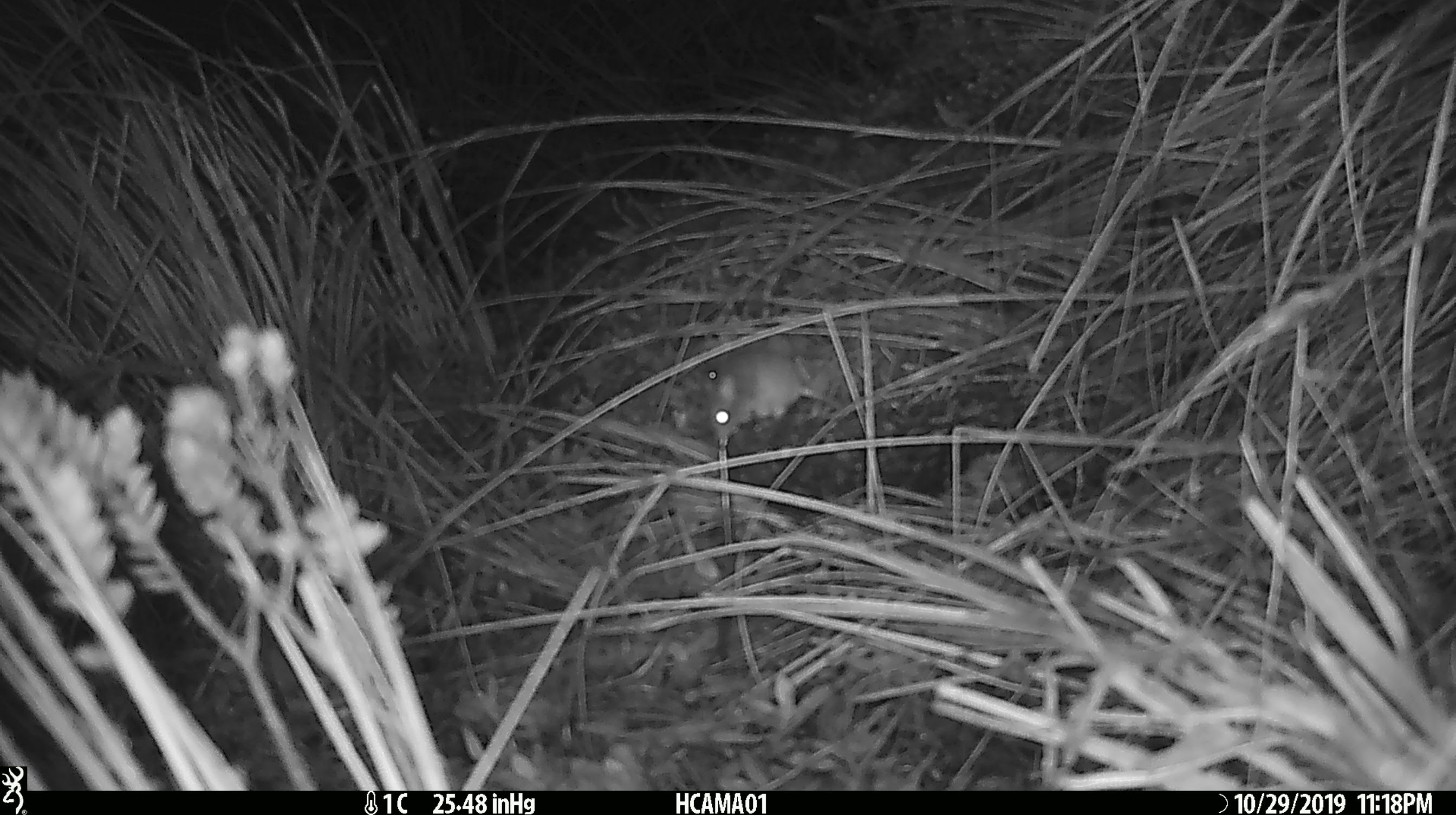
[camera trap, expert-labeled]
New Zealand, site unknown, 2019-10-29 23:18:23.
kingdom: Animalia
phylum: Chordata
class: Mammalia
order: Rodentia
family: Muridae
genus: Mus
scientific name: Mus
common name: mouse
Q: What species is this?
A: Mouse (Mus).